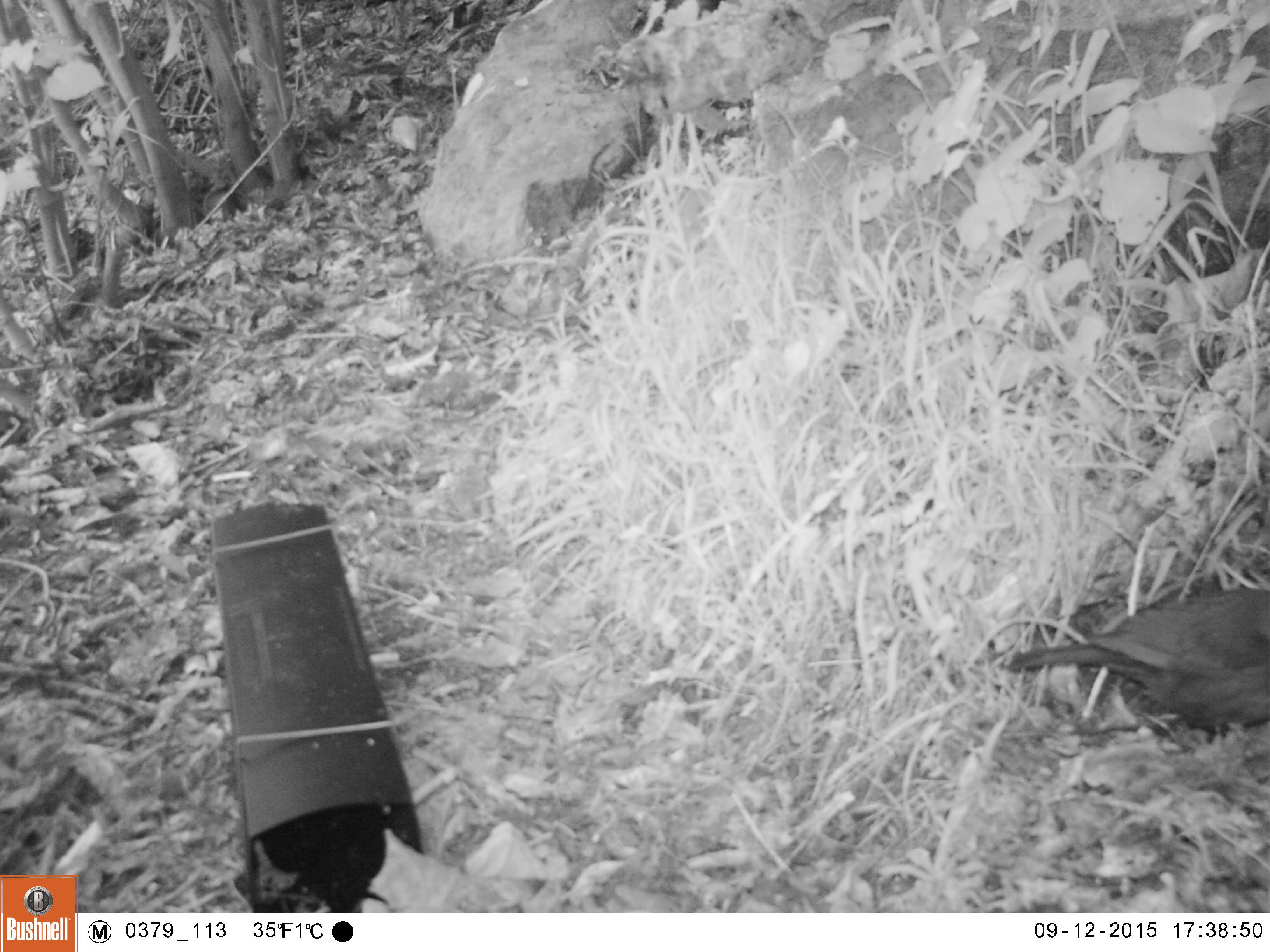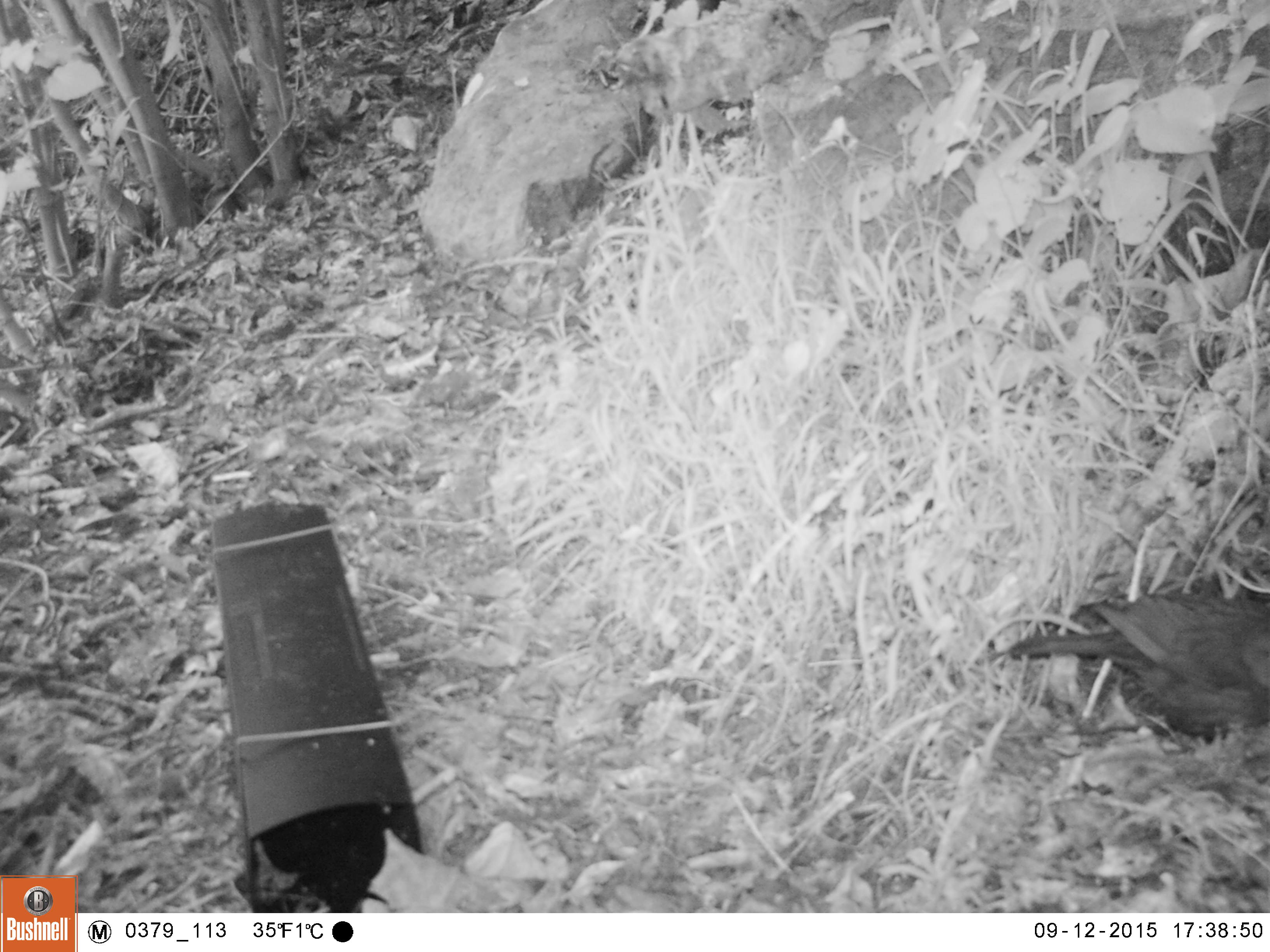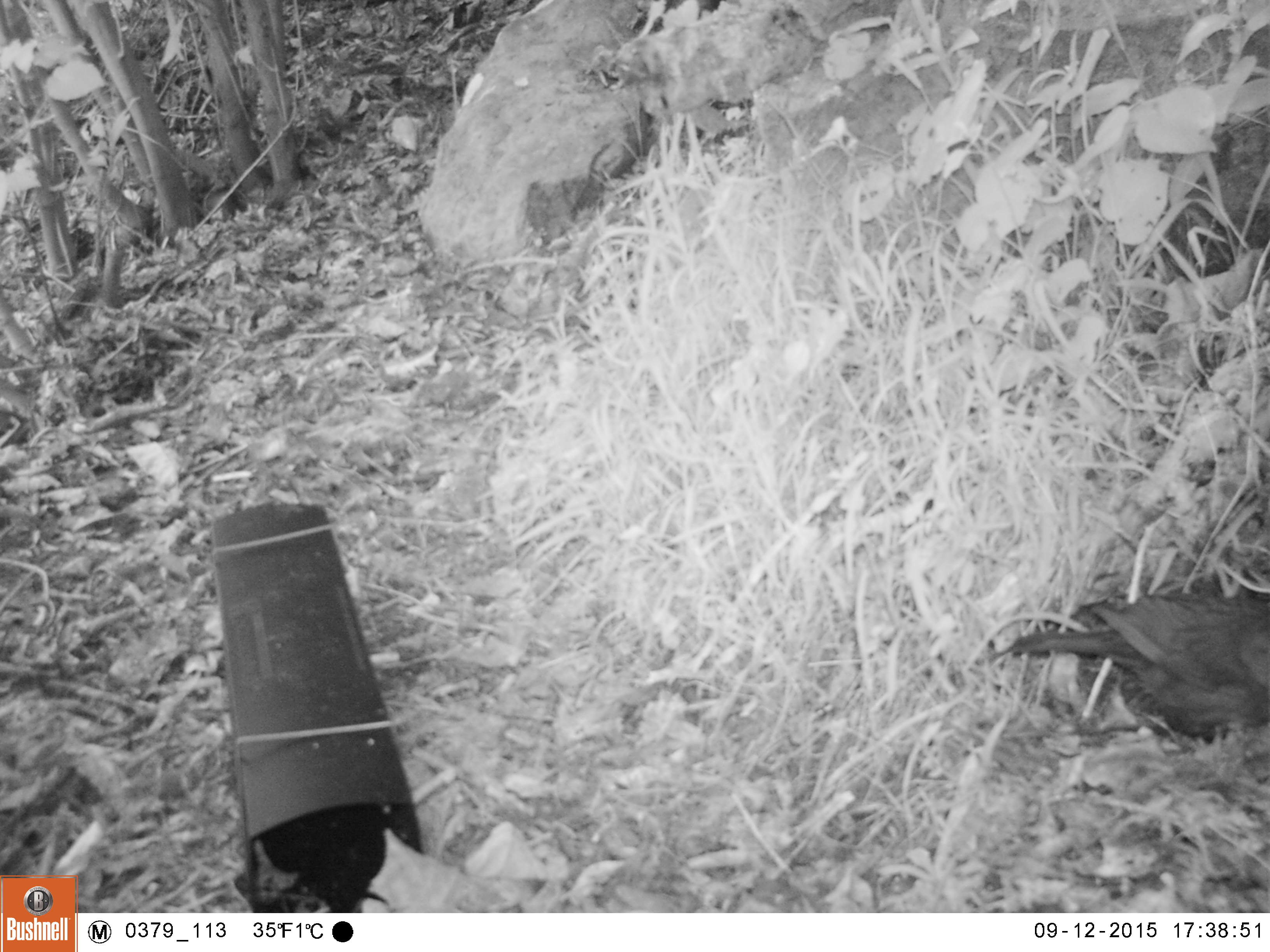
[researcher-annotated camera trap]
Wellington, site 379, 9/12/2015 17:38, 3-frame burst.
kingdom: Animalia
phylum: Chordata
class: Aves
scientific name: Aves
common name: bird